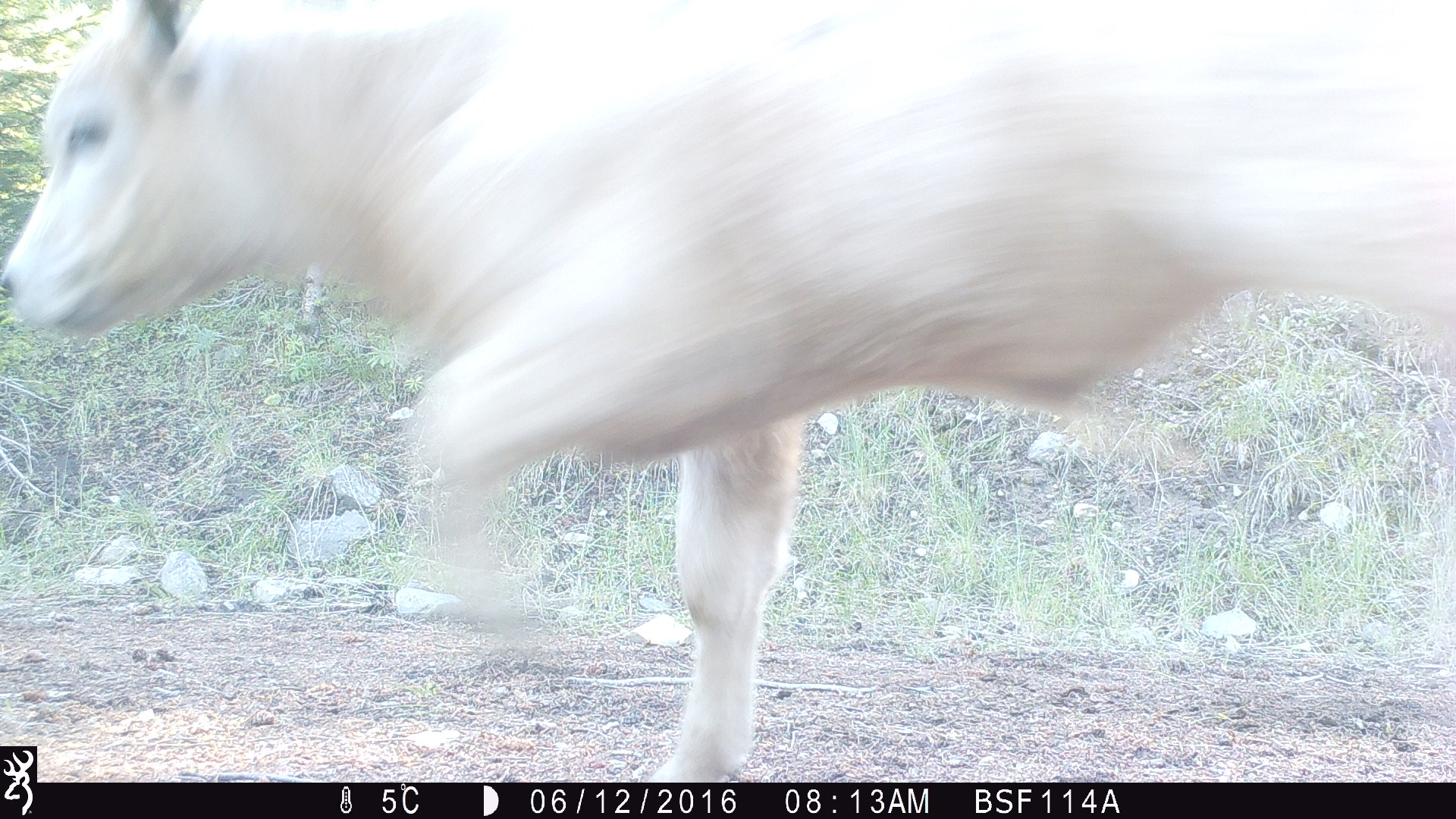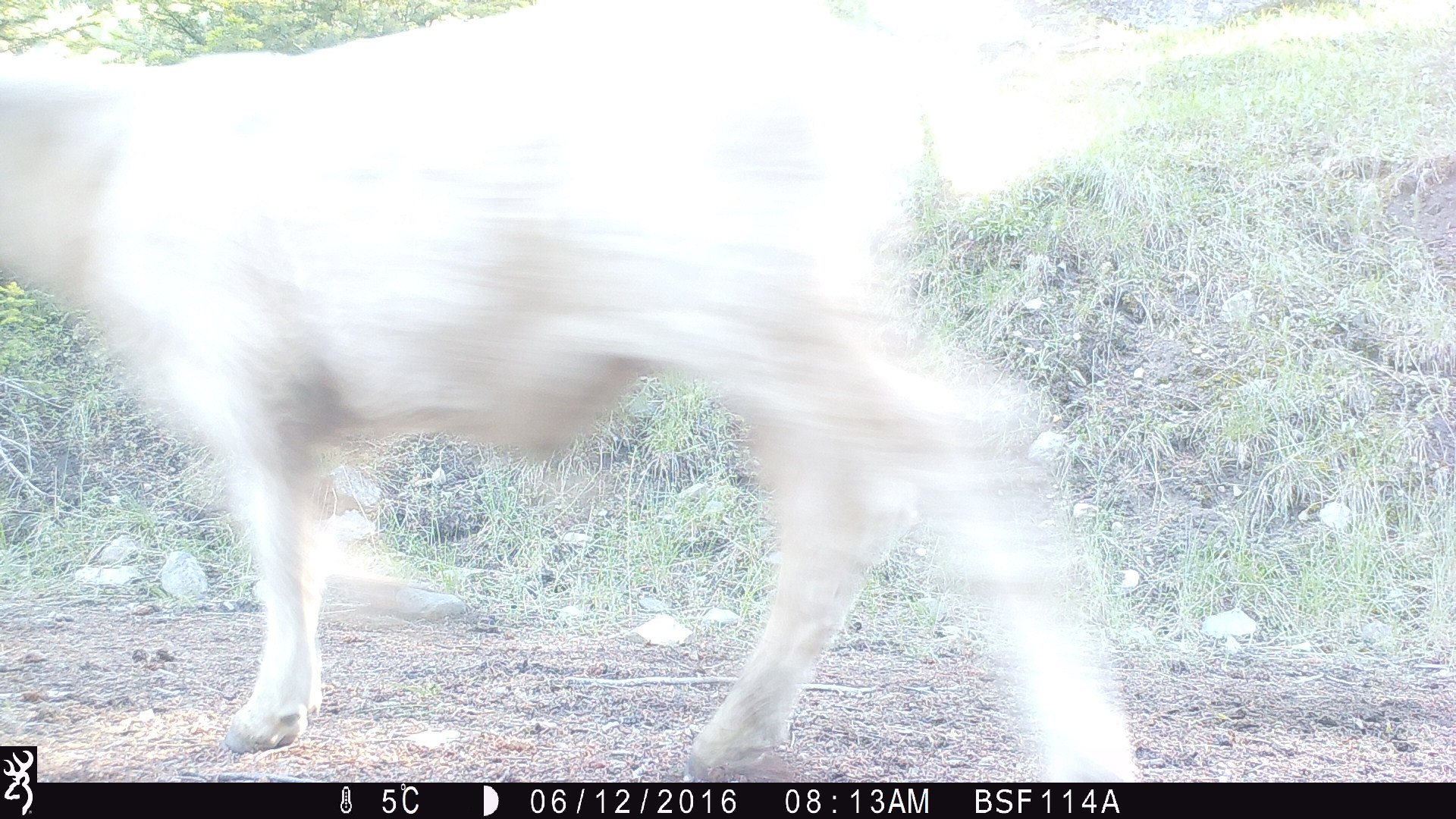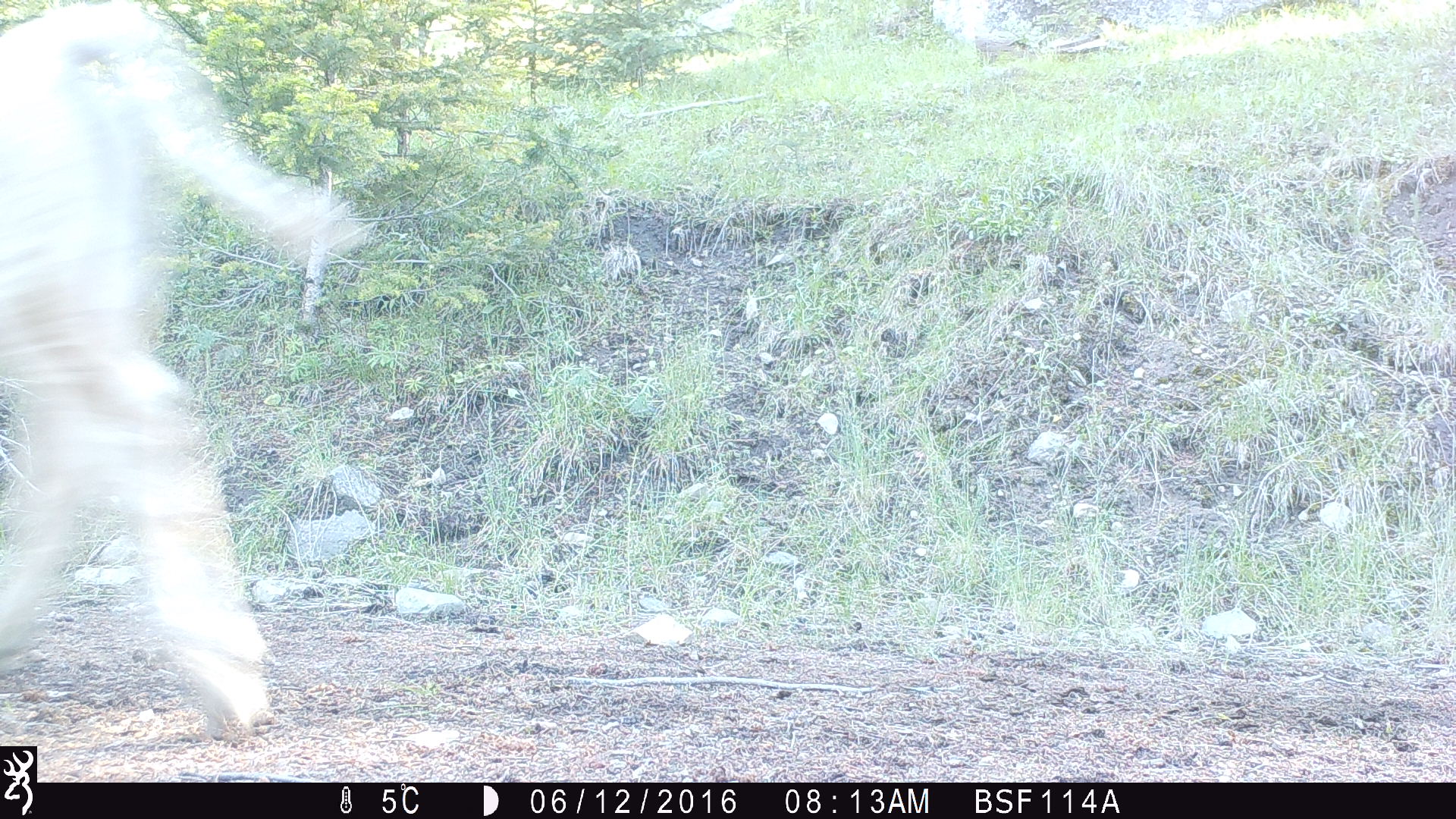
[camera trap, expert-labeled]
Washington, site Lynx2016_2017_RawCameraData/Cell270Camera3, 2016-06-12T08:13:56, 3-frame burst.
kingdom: Animalia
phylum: Chordata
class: Mammalia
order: Artiodactyla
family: Bovidae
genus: Bos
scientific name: Bos taurus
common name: domestic cattle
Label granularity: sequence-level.